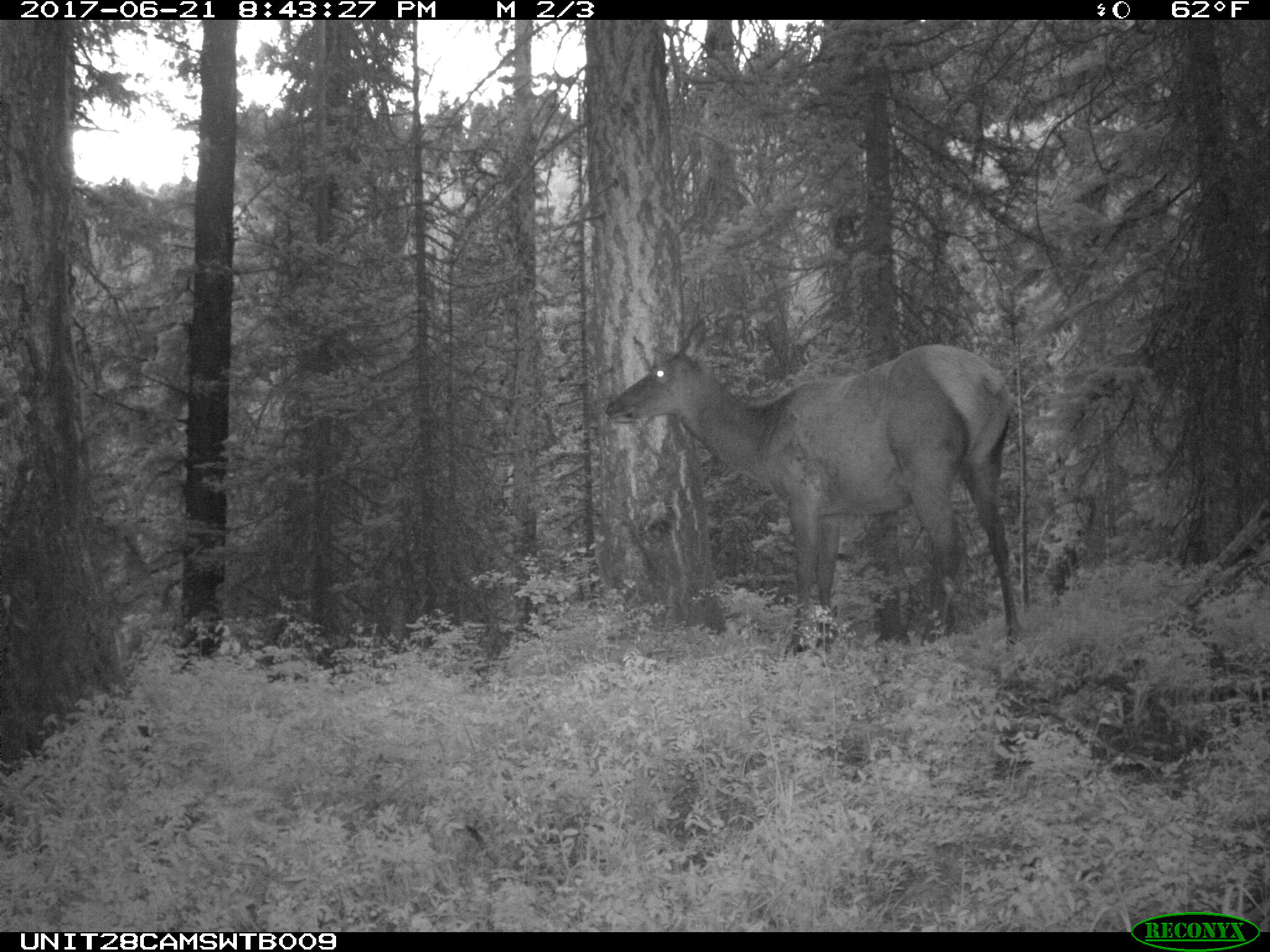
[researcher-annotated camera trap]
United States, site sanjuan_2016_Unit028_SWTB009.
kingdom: Animalia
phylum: Chordata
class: Mammalia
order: Artiodactyla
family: Cervidae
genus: Cervus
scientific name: Cervus elaphus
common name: red deer